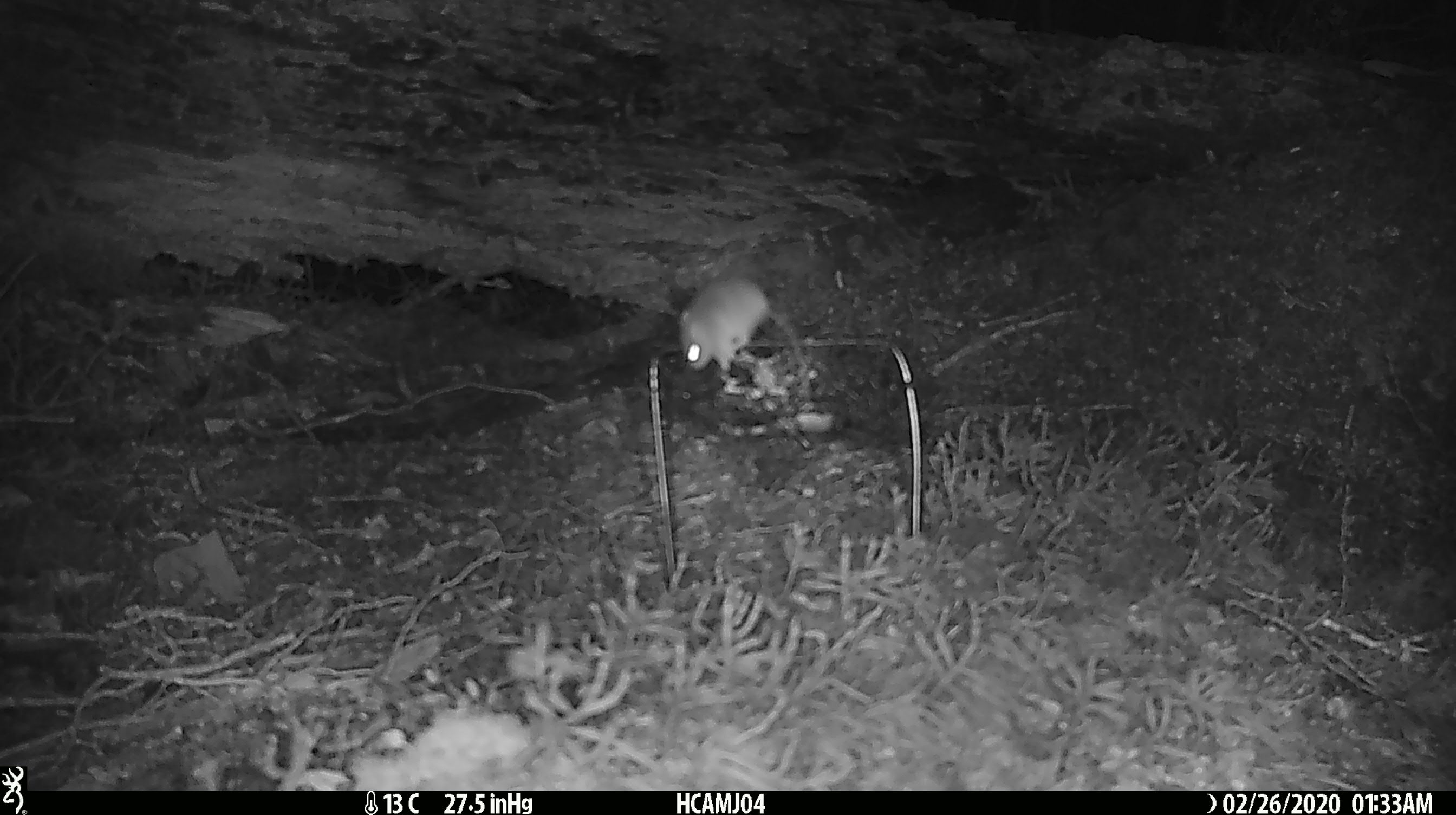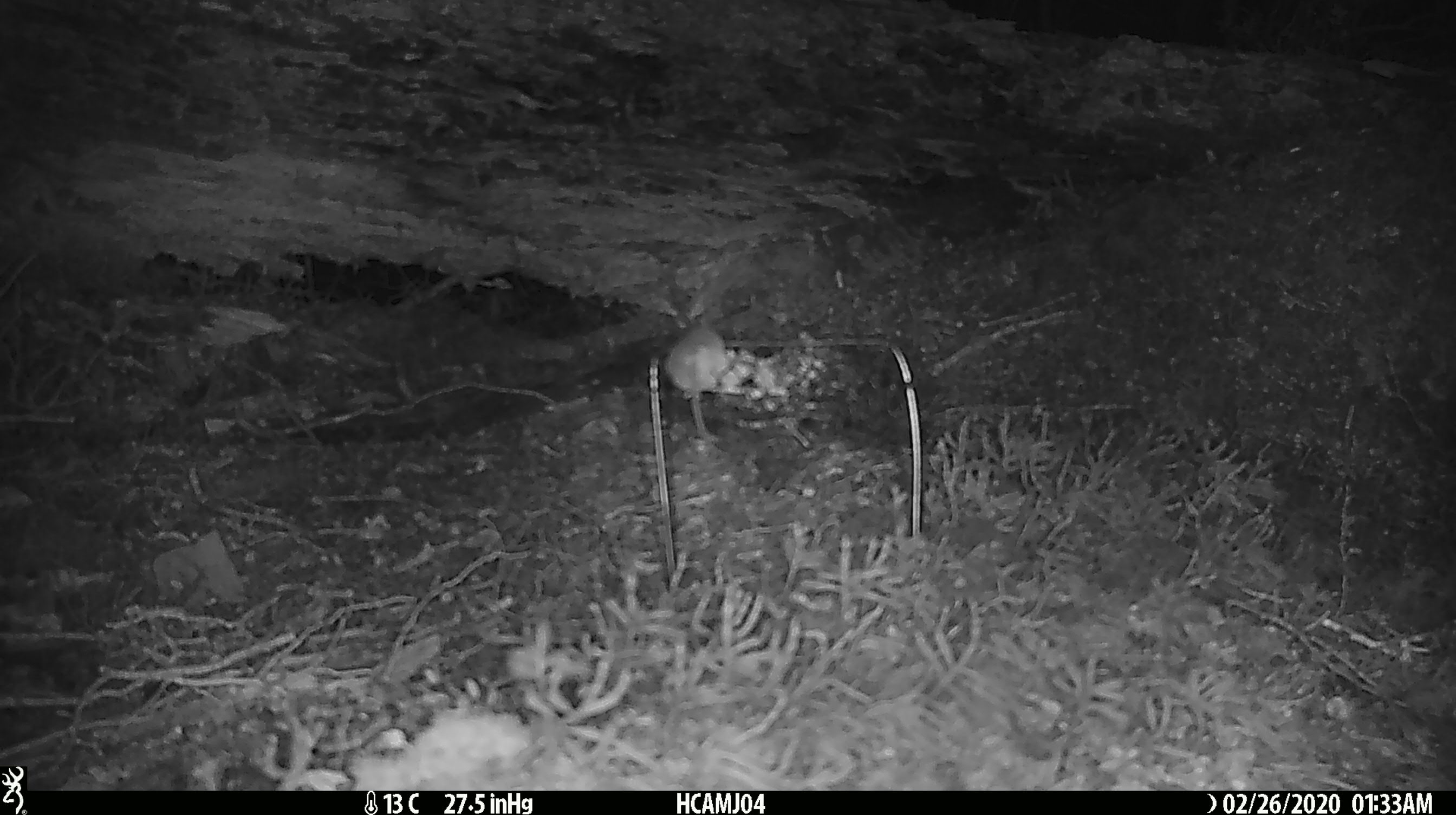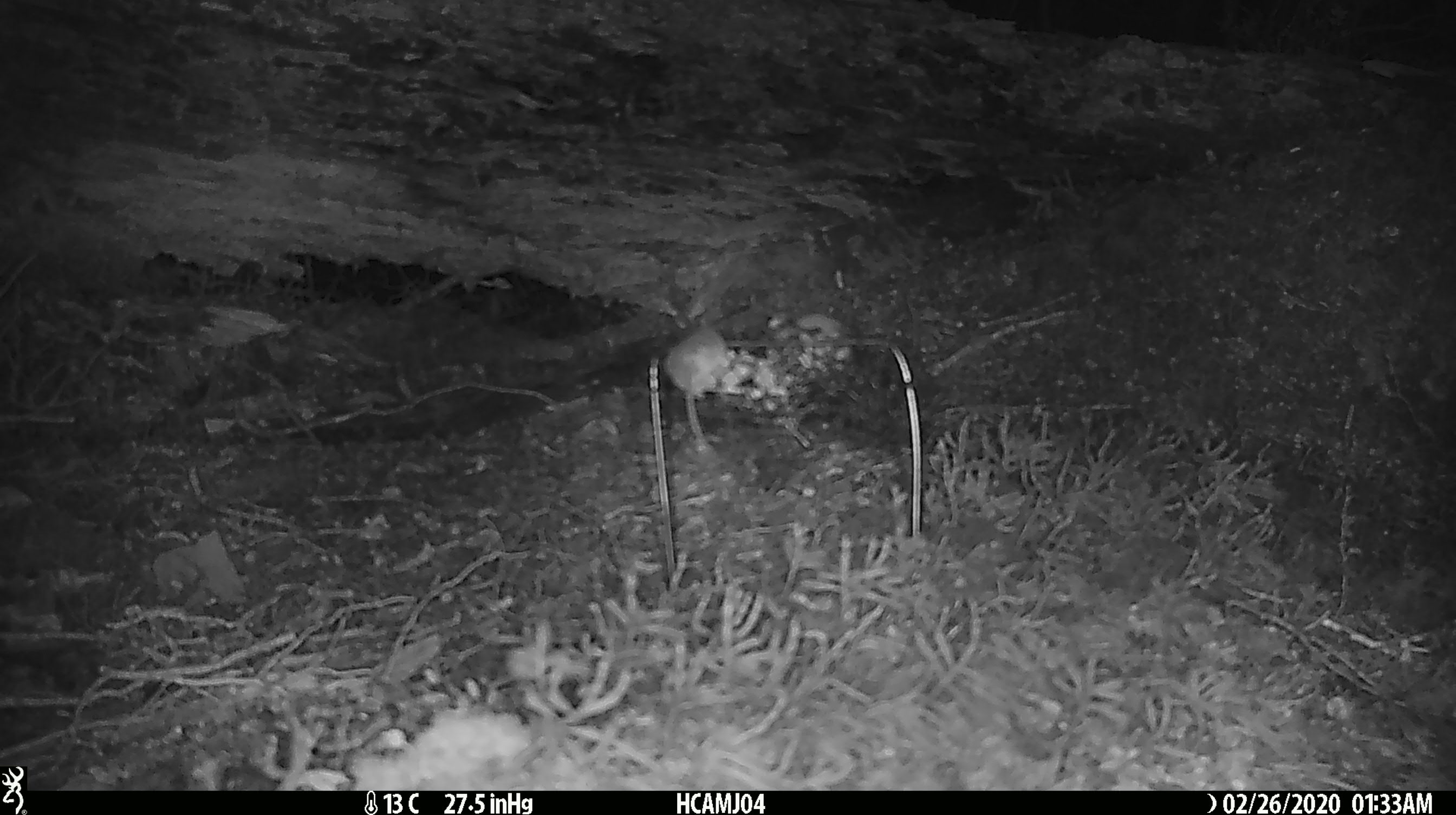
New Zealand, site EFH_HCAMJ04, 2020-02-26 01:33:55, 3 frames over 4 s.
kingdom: Animalia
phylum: Chordata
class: Mammalia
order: Rodentia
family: Muridae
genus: Mus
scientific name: Mus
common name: mouse